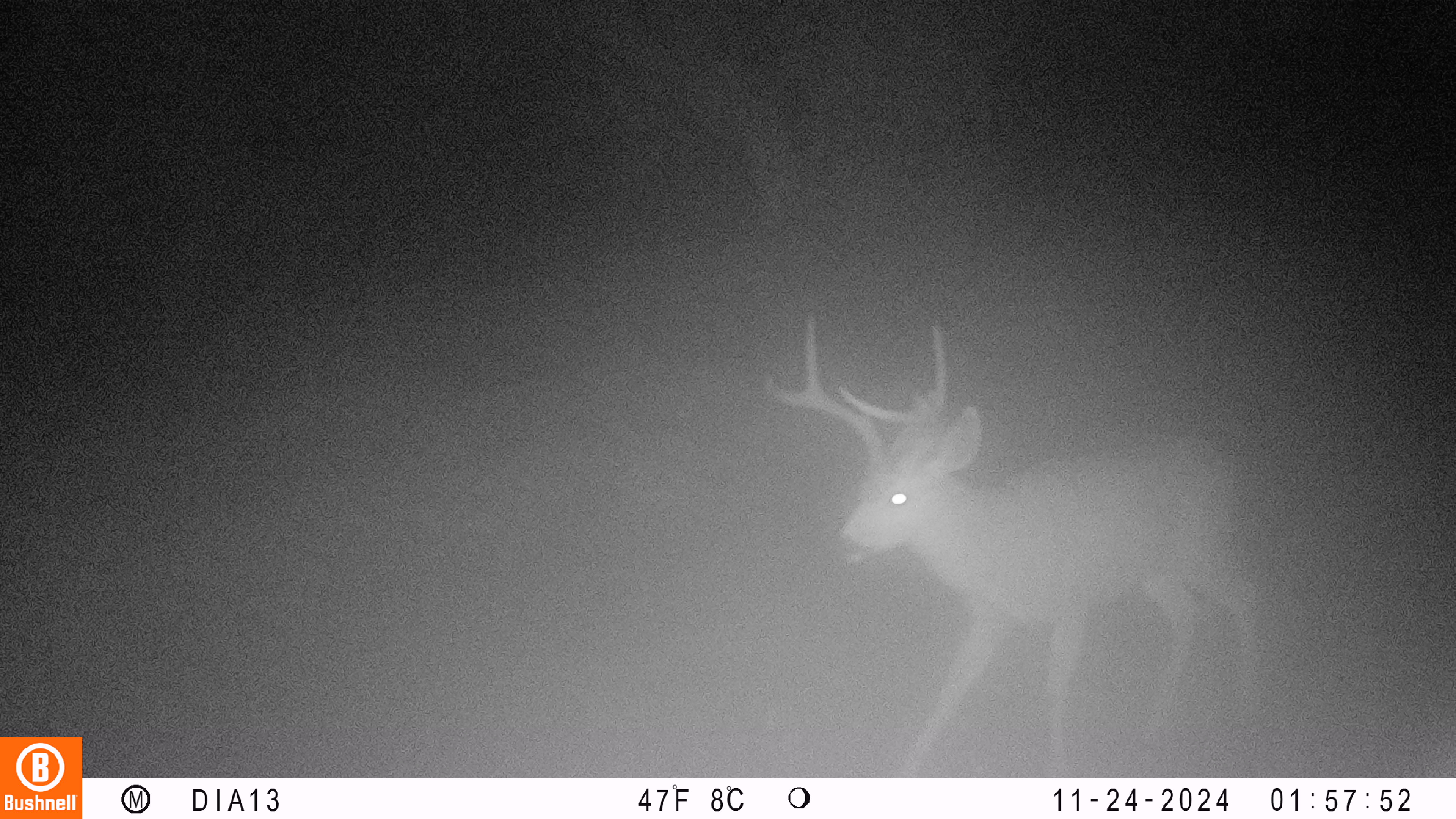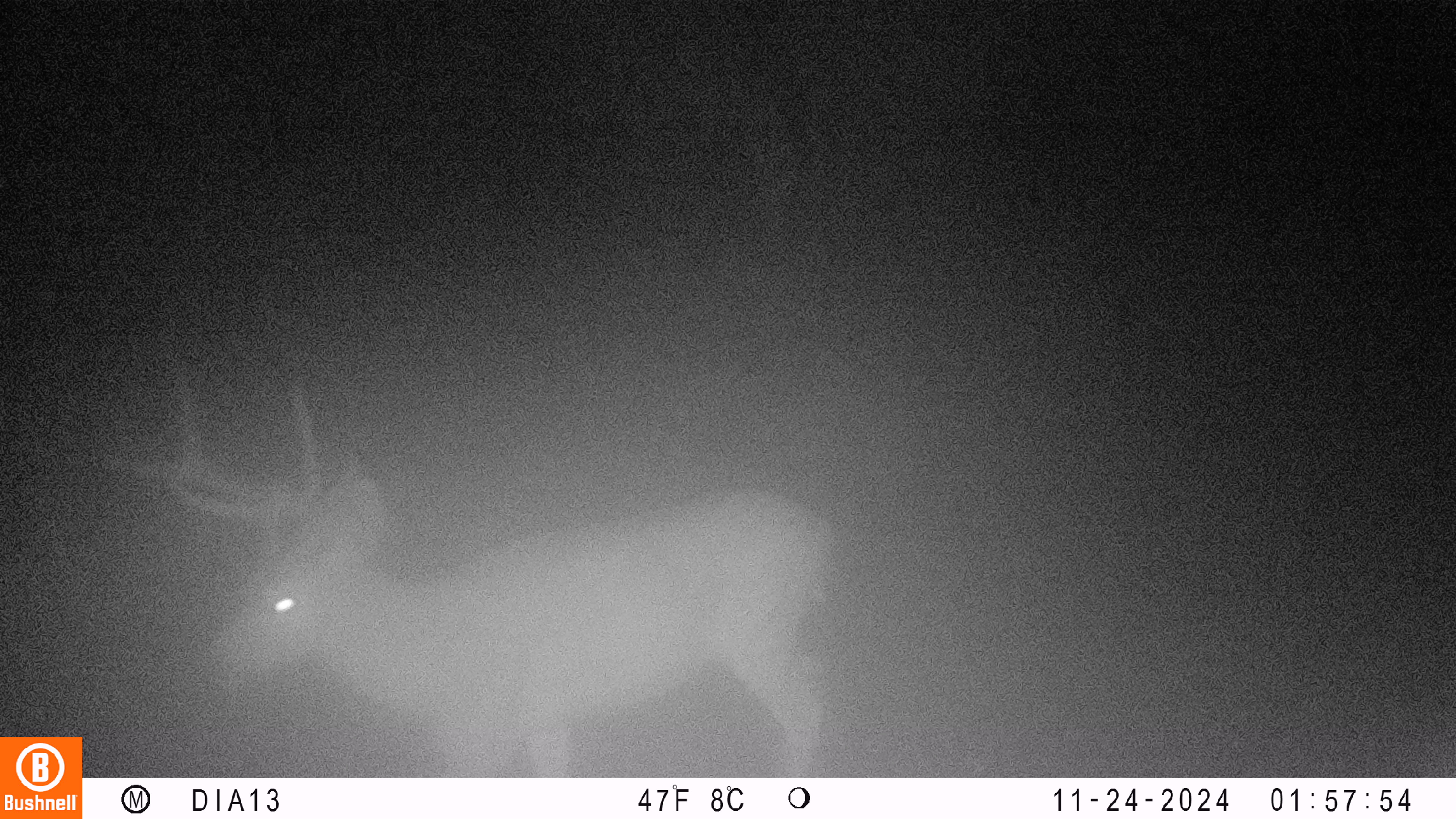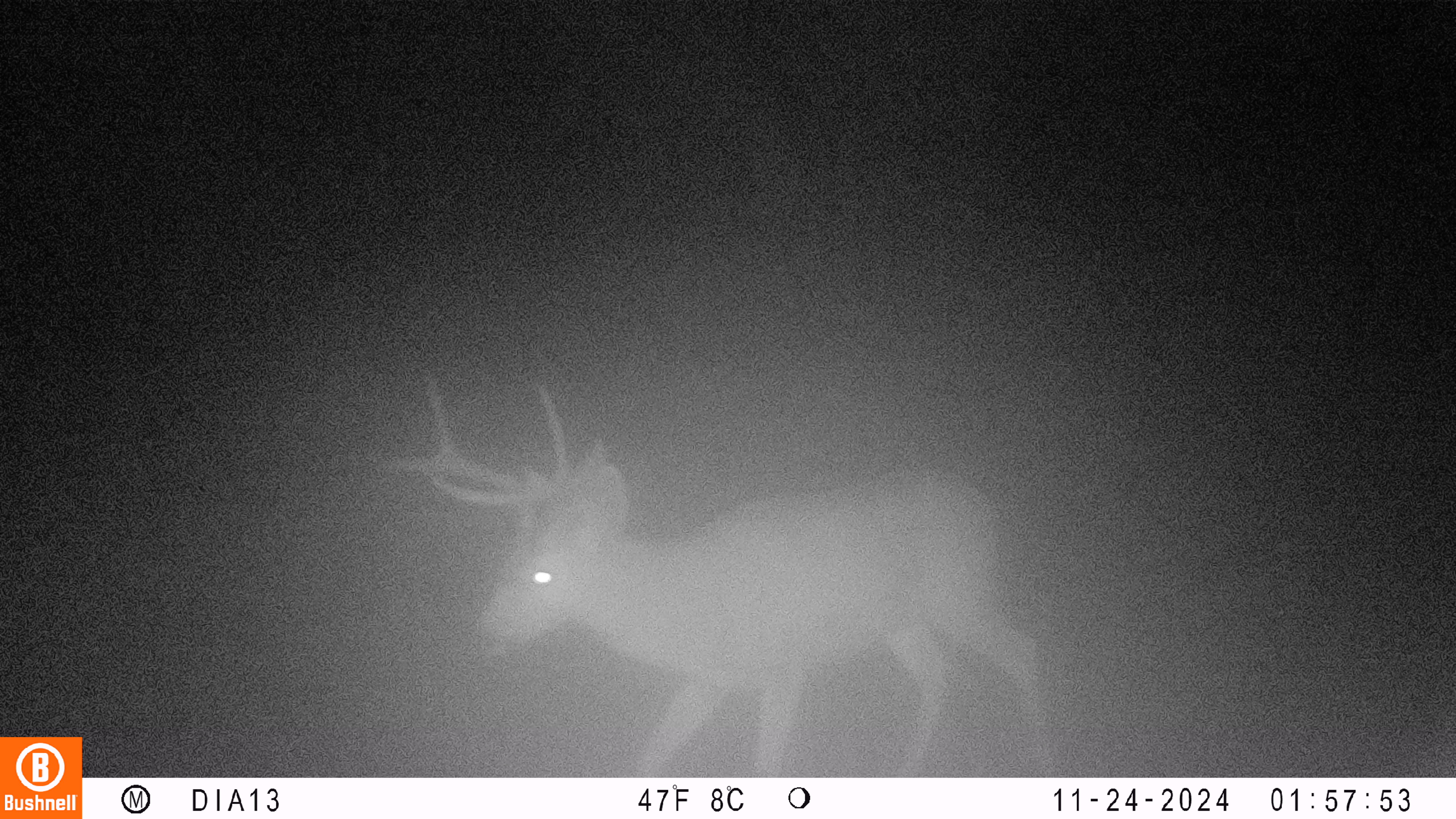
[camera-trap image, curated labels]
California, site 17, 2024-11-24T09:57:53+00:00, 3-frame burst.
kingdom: Animalia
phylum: Chordata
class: Mammalia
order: Artiodactyla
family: Cervidae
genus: Odocoileus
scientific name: Odocoileus hemionus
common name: mule deer